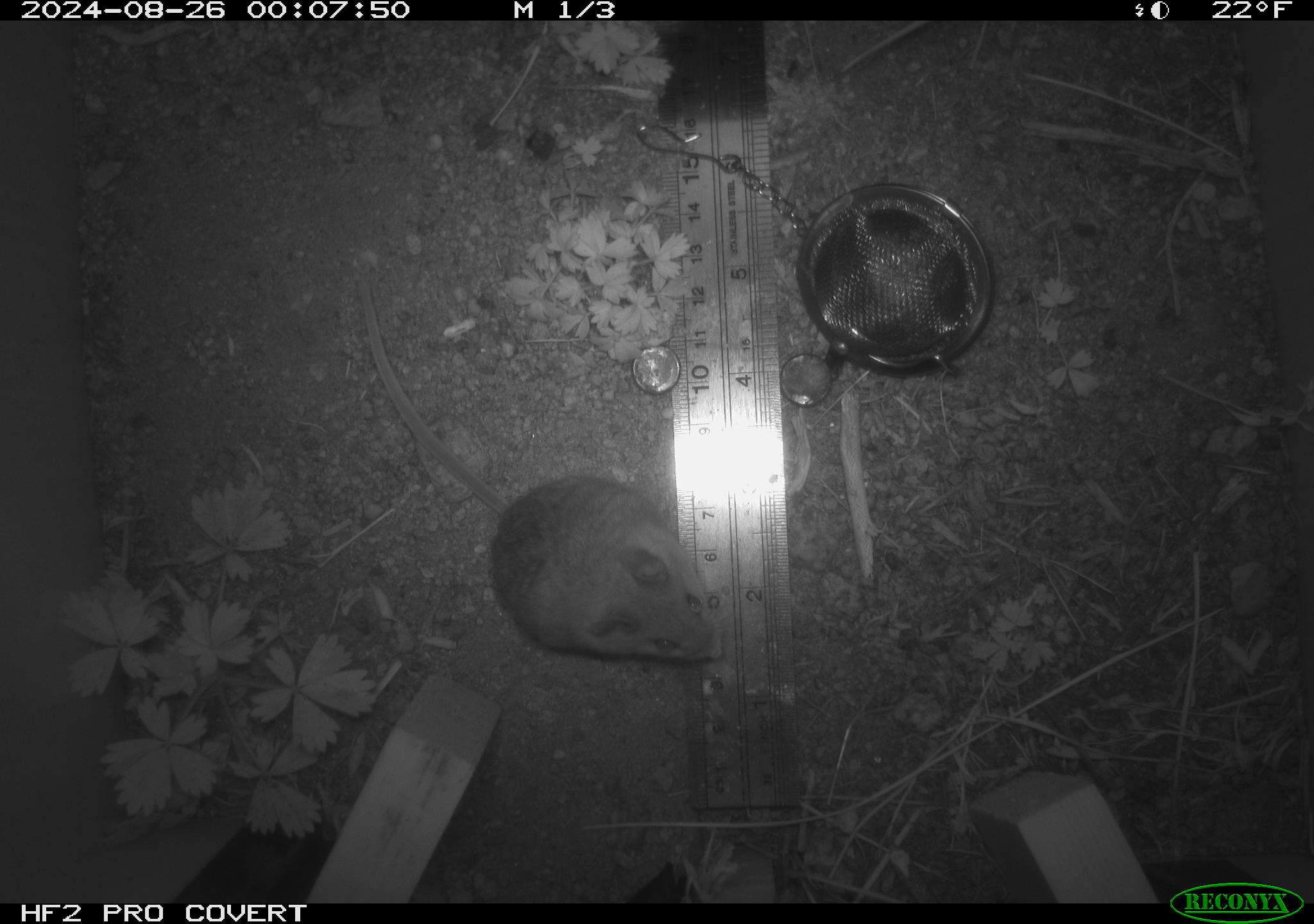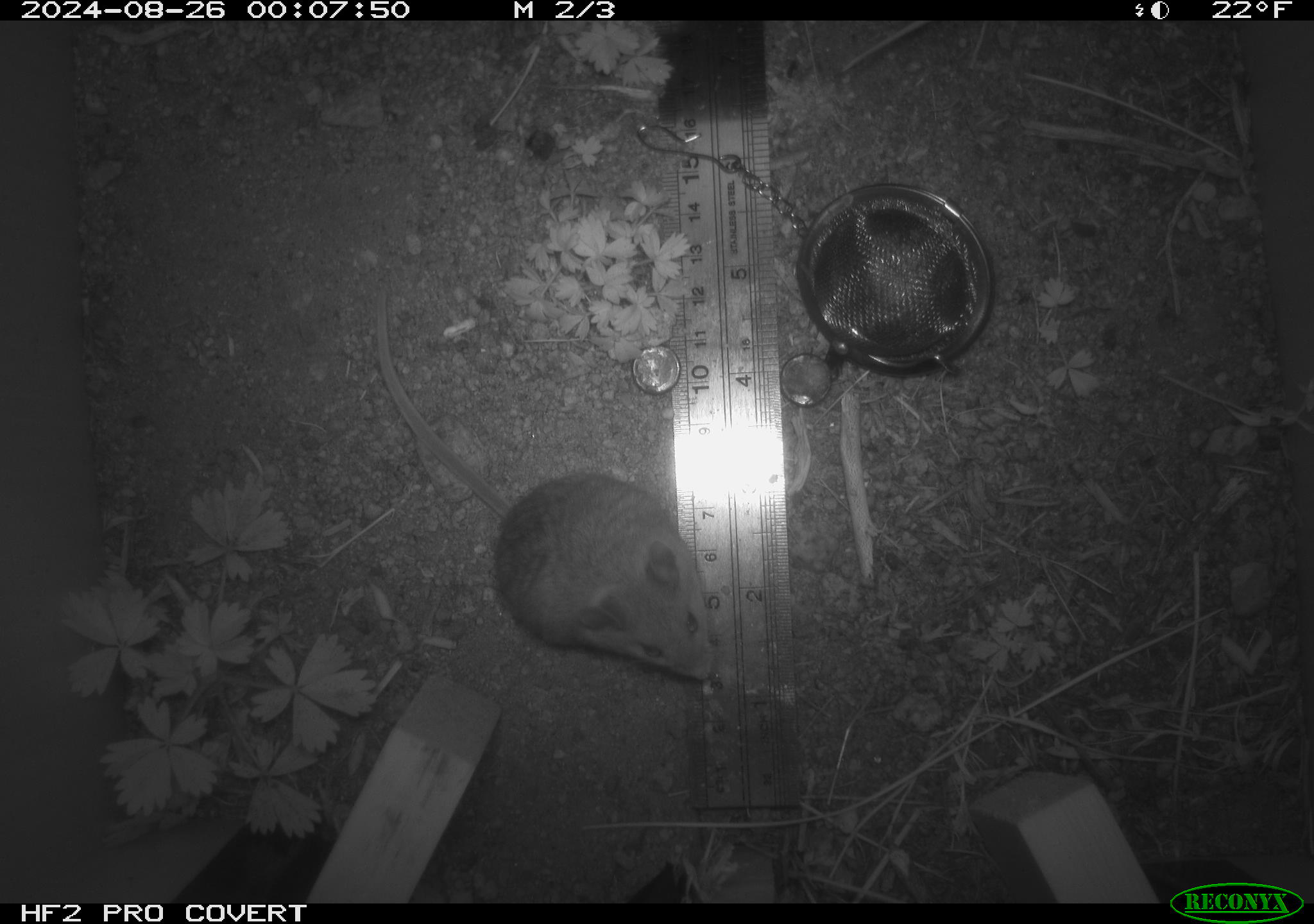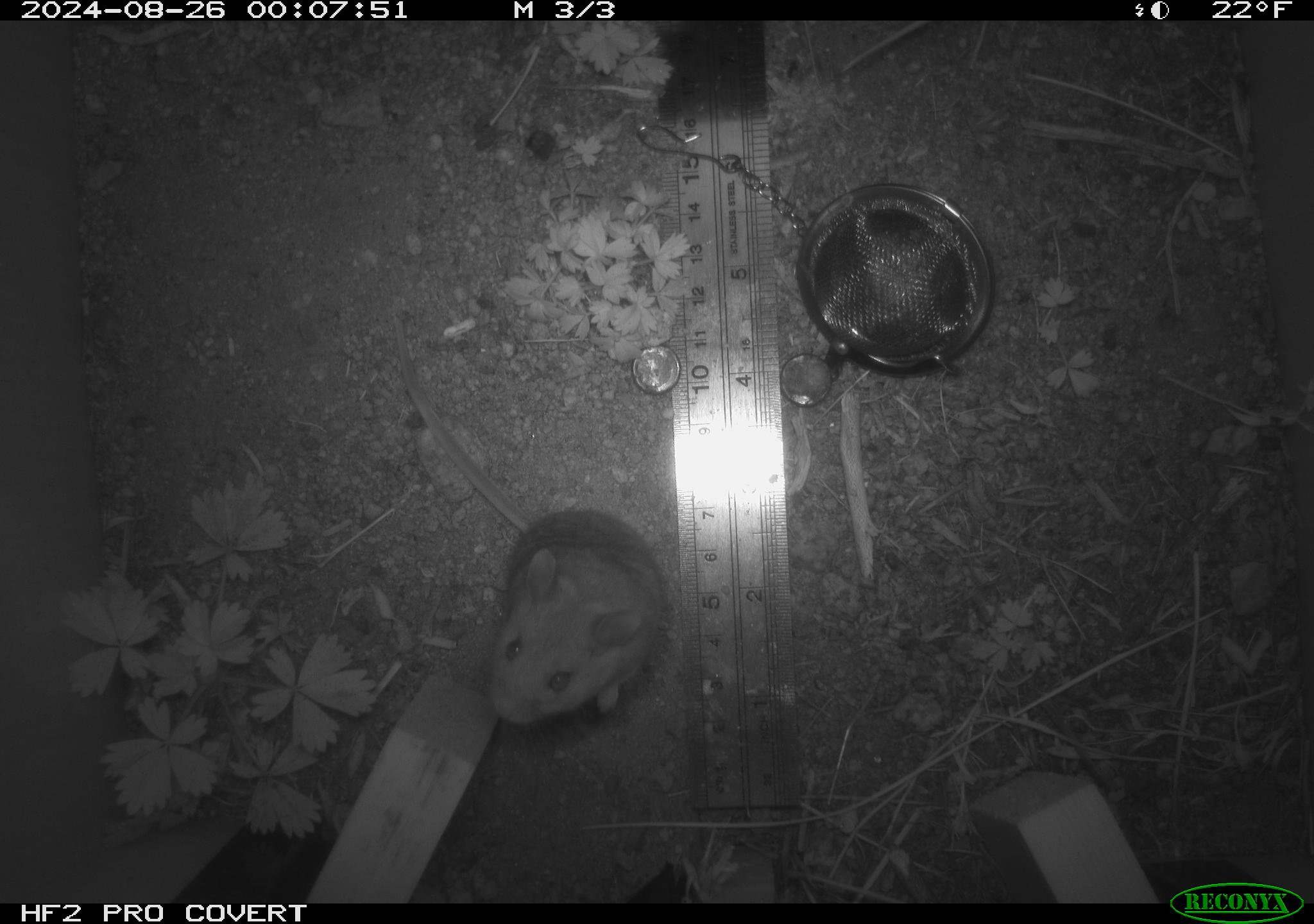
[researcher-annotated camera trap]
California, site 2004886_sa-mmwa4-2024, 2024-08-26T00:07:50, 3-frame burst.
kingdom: Animalia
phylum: Chordata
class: Mammalia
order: Rodentia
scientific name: Rodentia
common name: mouse species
Mouse species (Rodentia).